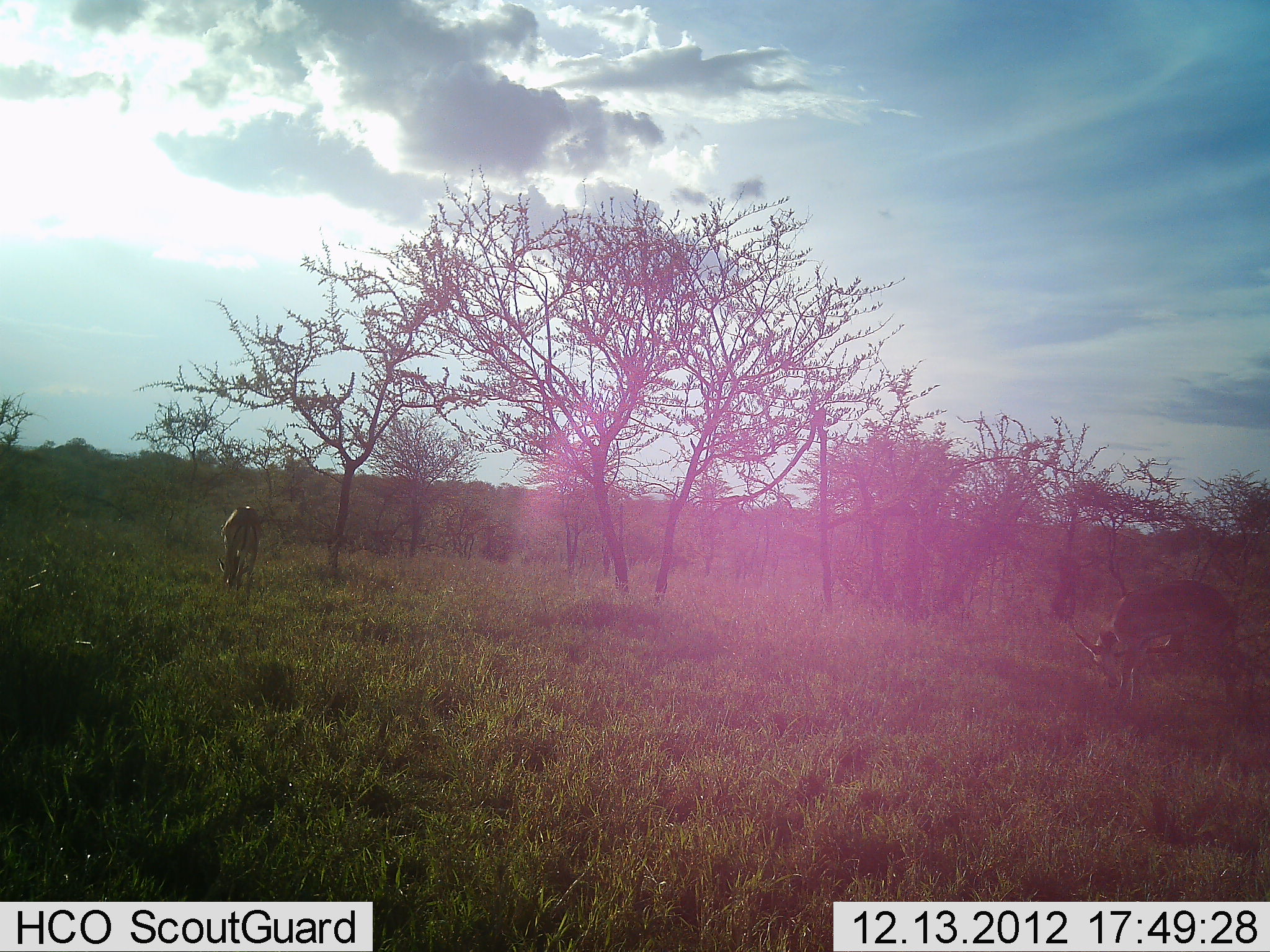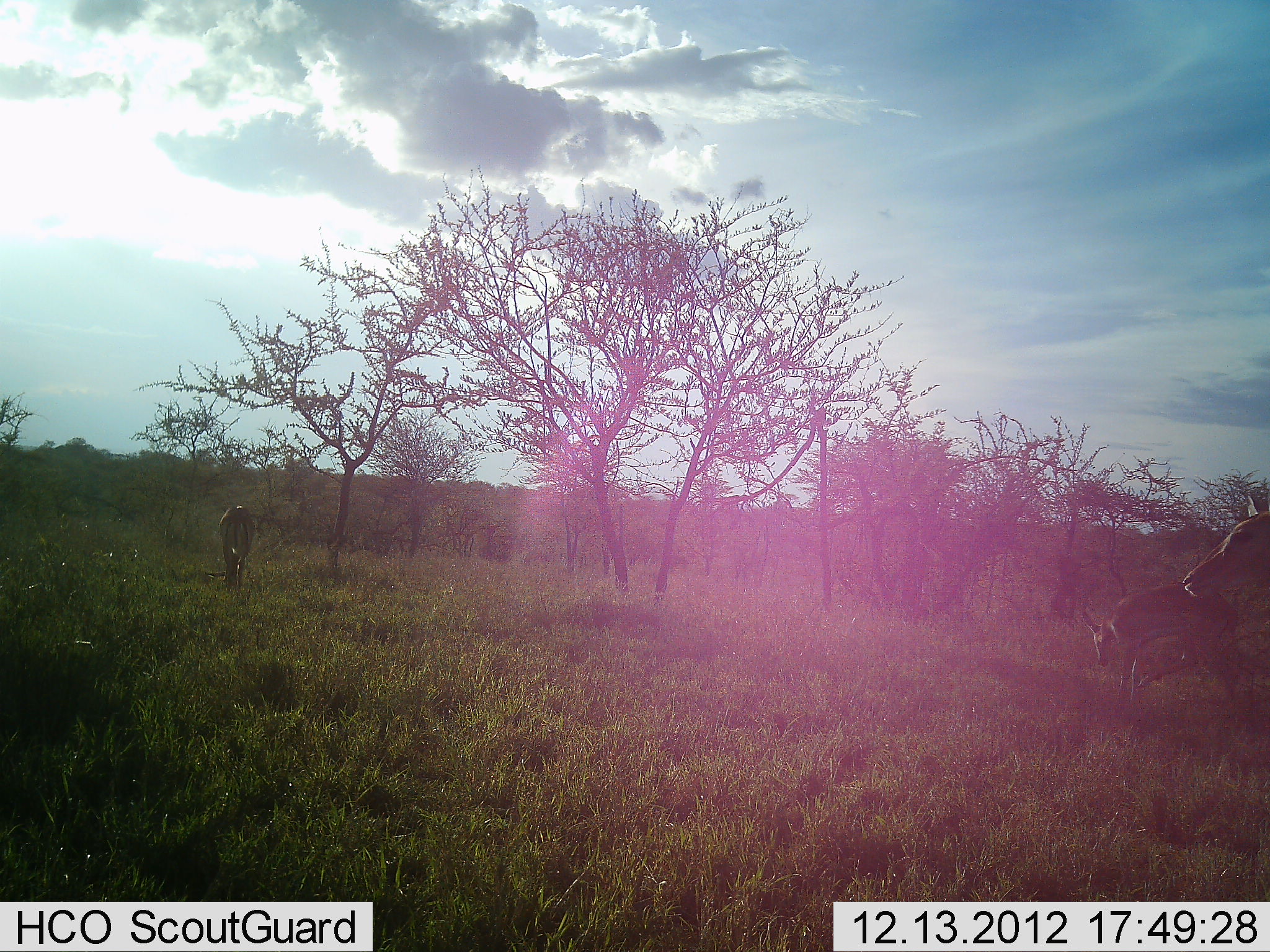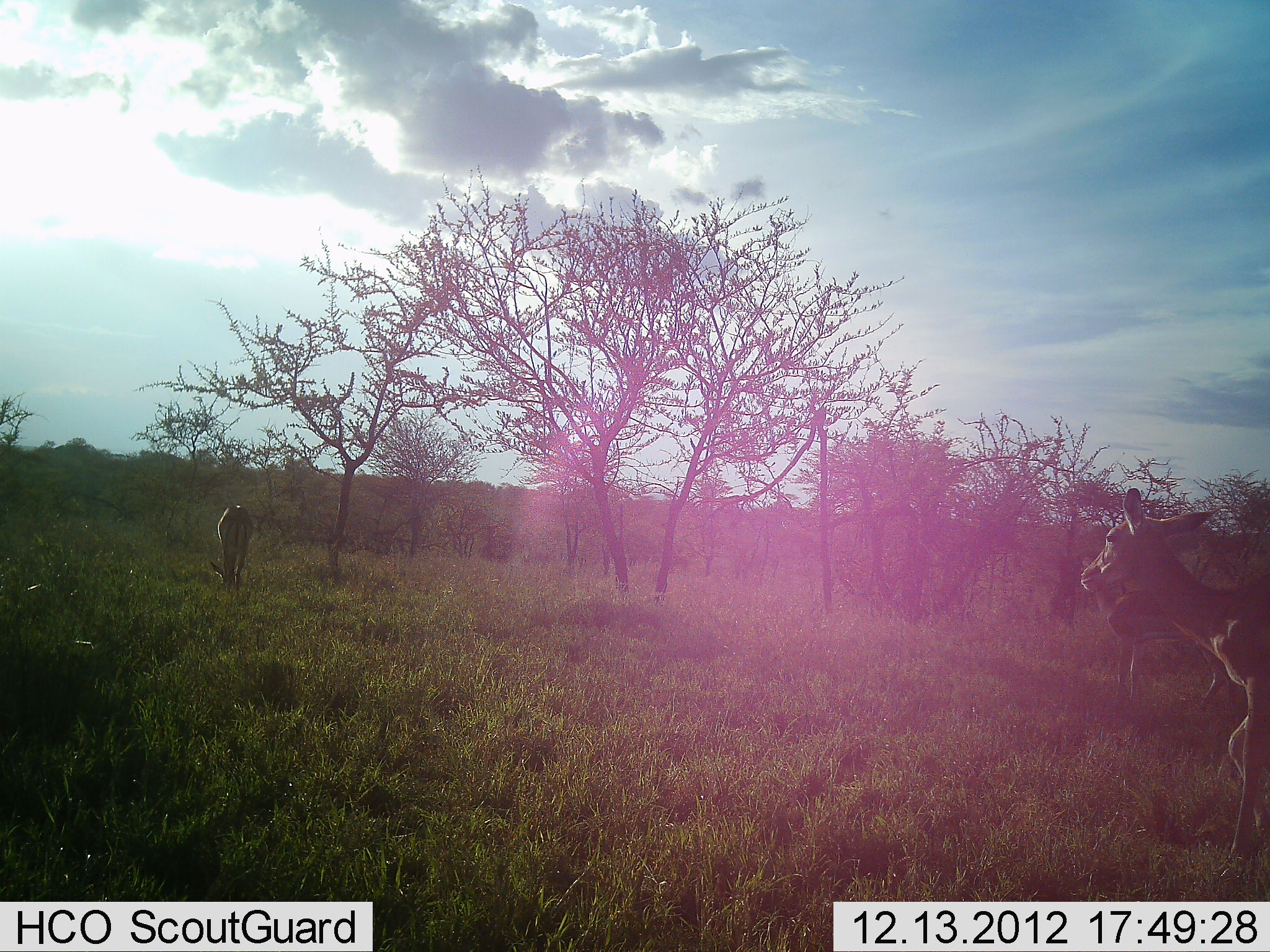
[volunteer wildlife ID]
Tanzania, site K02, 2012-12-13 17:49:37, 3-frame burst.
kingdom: Animalia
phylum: Chordata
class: Mammalia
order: Artiodactyla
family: Bovidae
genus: Nanger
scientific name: Nanger granti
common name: grant's gazelle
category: gazellegrants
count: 3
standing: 38%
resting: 0%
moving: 75%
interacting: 0%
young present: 0%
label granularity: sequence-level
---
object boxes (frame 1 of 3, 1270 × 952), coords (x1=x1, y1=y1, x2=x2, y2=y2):
animal: (x1=1074, y1=580, x2=1239, y2=714); (x1=218, y1=505, x2=263, y2=602)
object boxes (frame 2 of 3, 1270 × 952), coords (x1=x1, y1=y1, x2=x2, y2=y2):
animal: (x1=1080, y1=582, x2=1239, y2=707); (x1=1184, y1=496, x2=1270, y2=601); (x1=206, y1=504, x2=254, y2=595)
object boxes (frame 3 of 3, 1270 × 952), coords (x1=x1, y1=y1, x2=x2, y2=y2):
animal: (x1=1080, y1=489, x2=1270, y2=882); (x1=1078, y1=556, x2=1240, y2=712); (x1=210, y1=504, x2=253, y2=604)